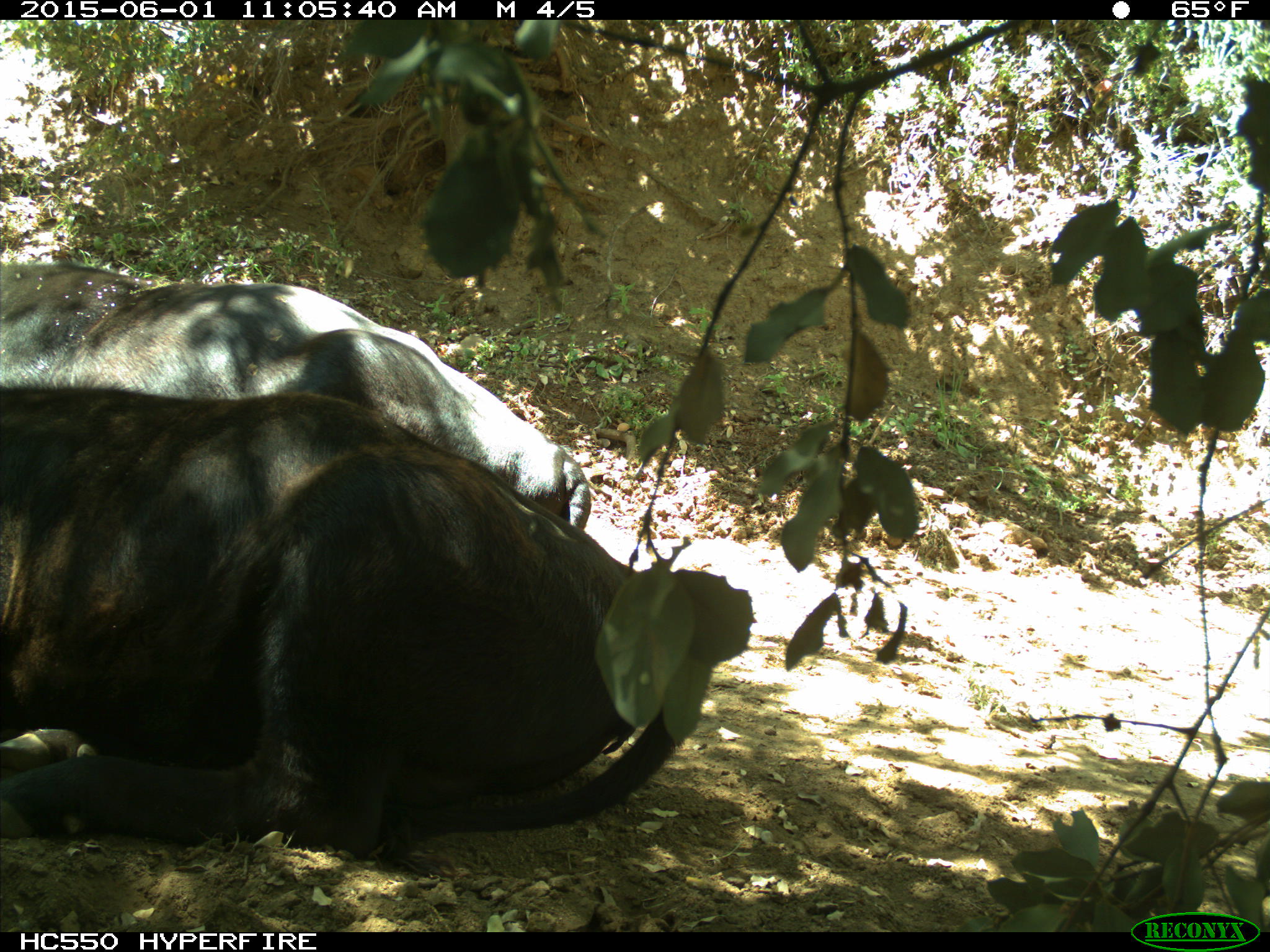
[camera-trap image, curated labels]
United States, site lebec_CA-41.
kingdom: Animalia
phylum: Chordata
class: Mammalia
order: Artiodactyla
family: Bovidae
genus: Bos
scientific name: Bos taurus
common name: domestic cow